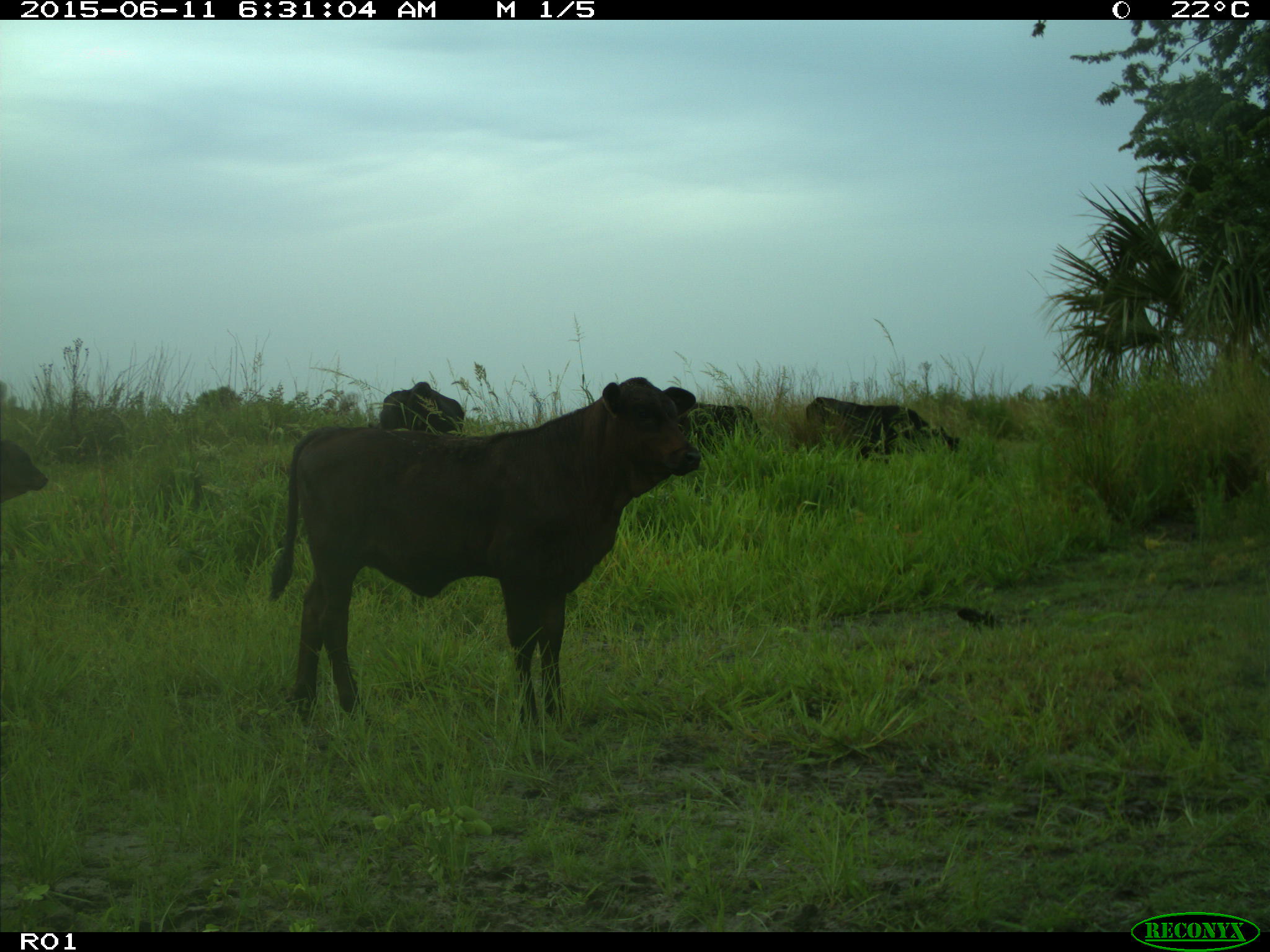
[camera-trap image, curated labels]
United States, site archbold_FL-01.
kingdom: Animalia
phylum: Chordata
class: Mammalia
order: Artiodactyla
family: Bovidae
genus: Bos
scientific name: Bos taurus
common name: domestic cow